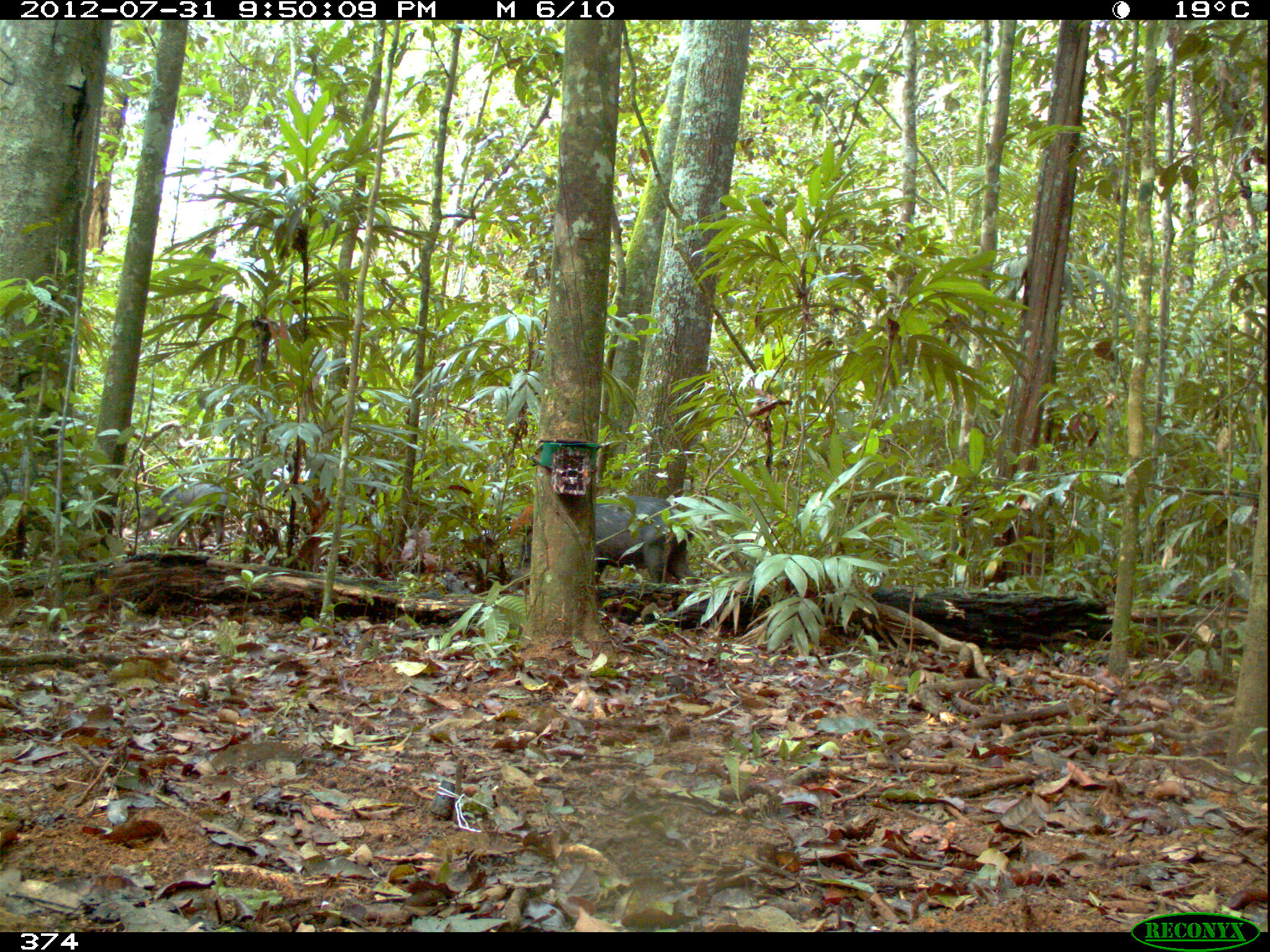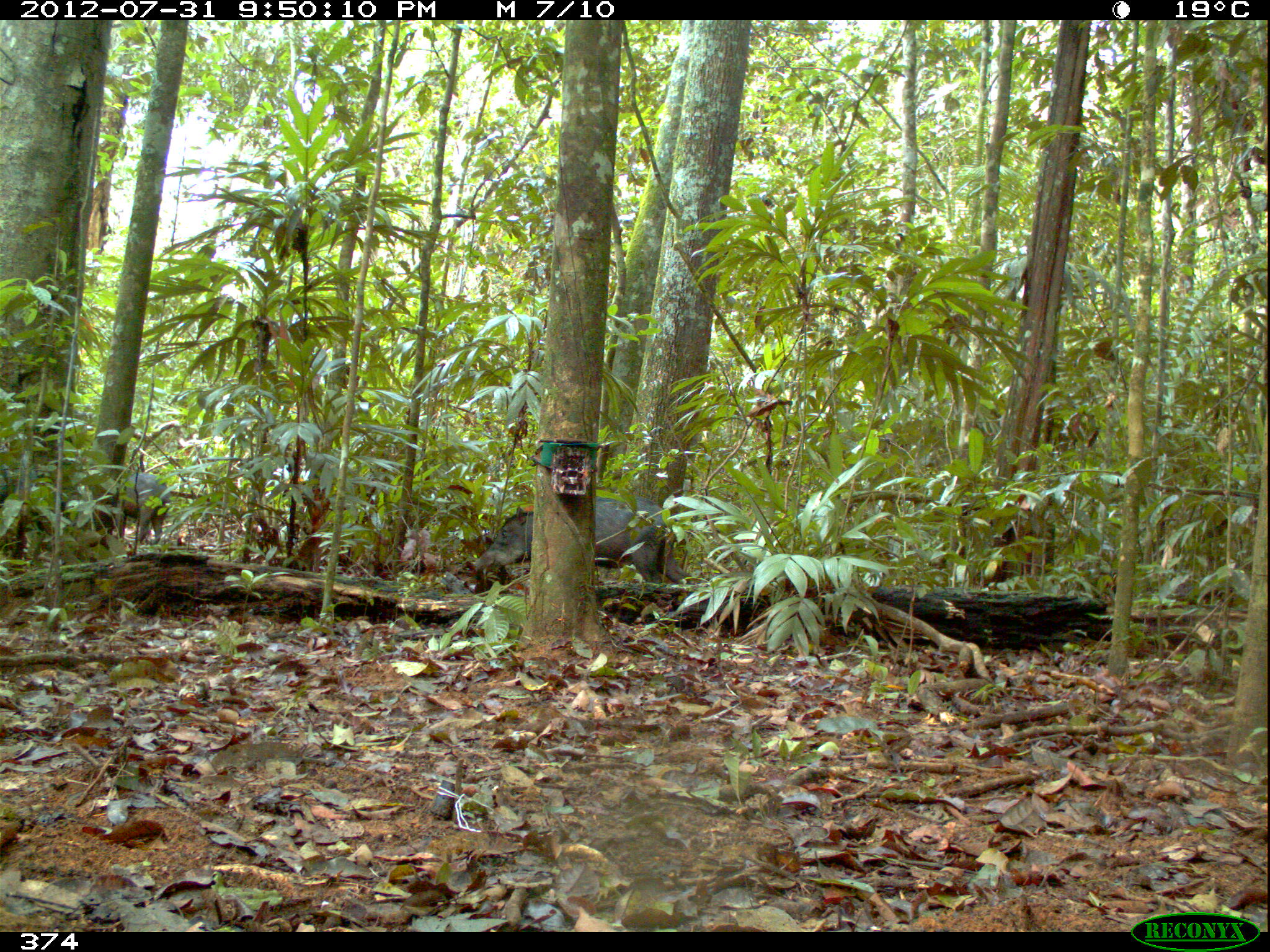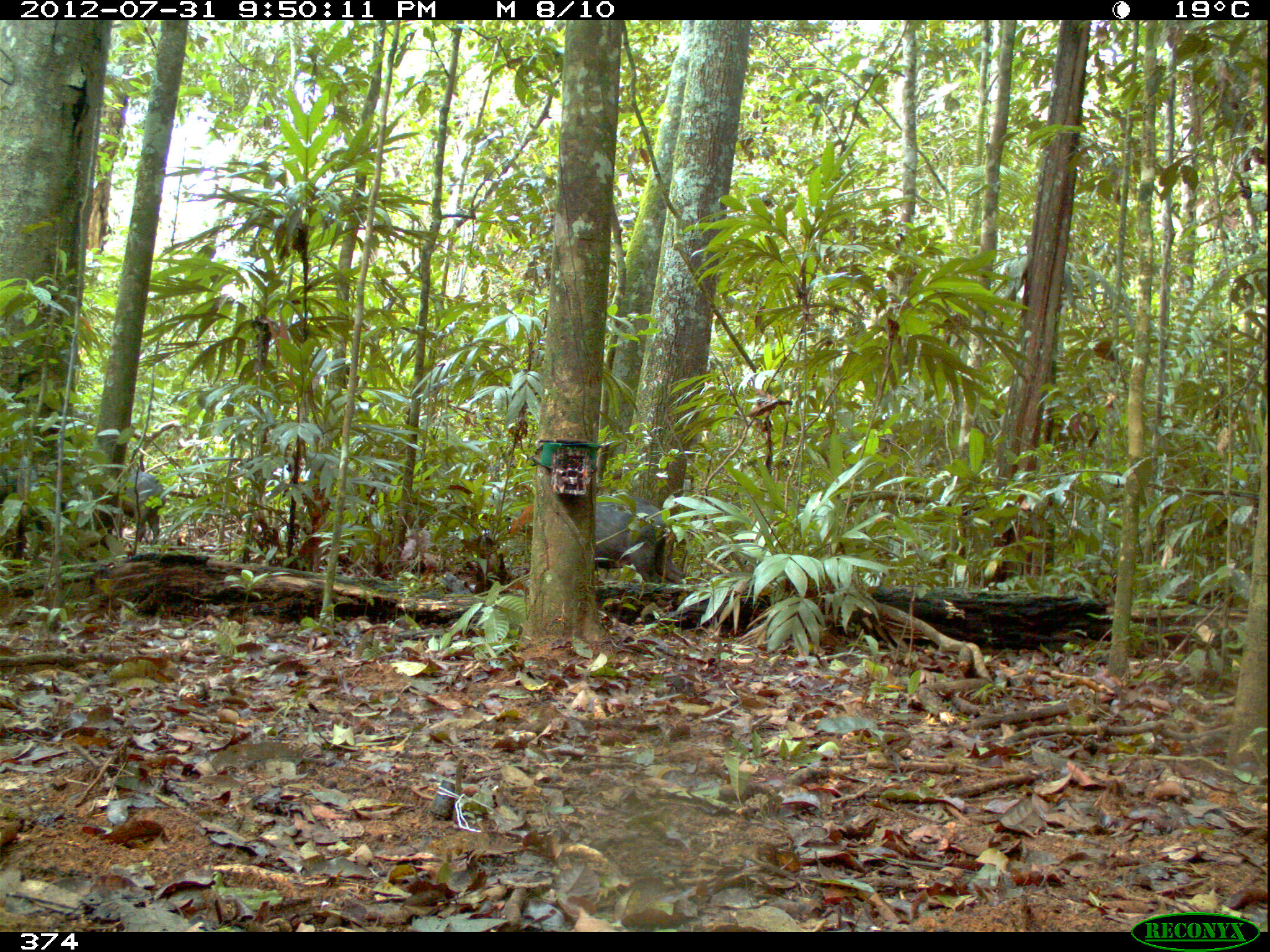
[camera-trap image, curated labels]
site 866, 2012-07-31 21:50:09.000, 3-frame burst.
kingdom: Animalia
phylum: Chordata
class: Mammalia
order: Artiodactyla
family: Tayassuidae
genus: Tayassu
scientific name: Tayassu pecari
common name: white-lipped peccary